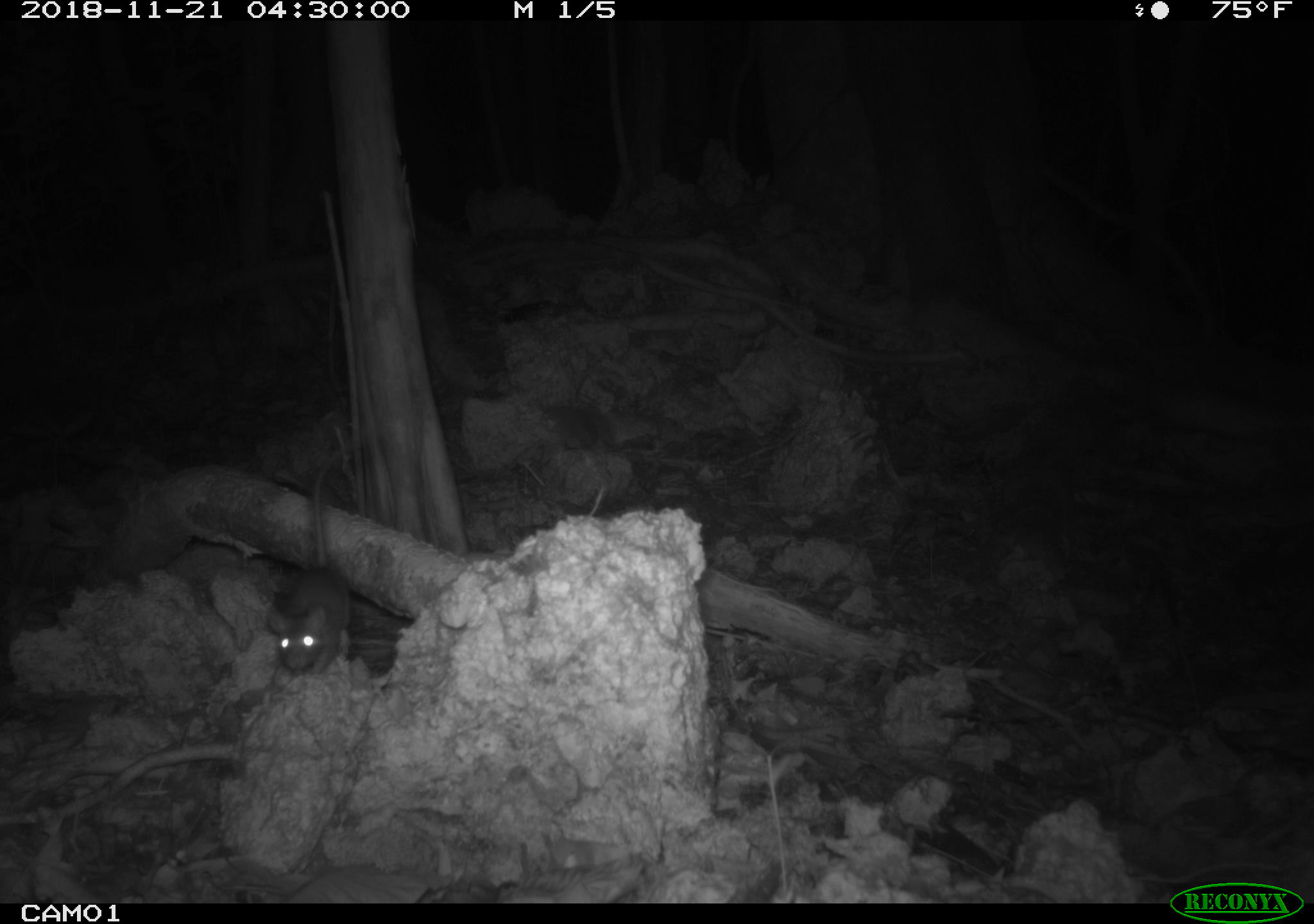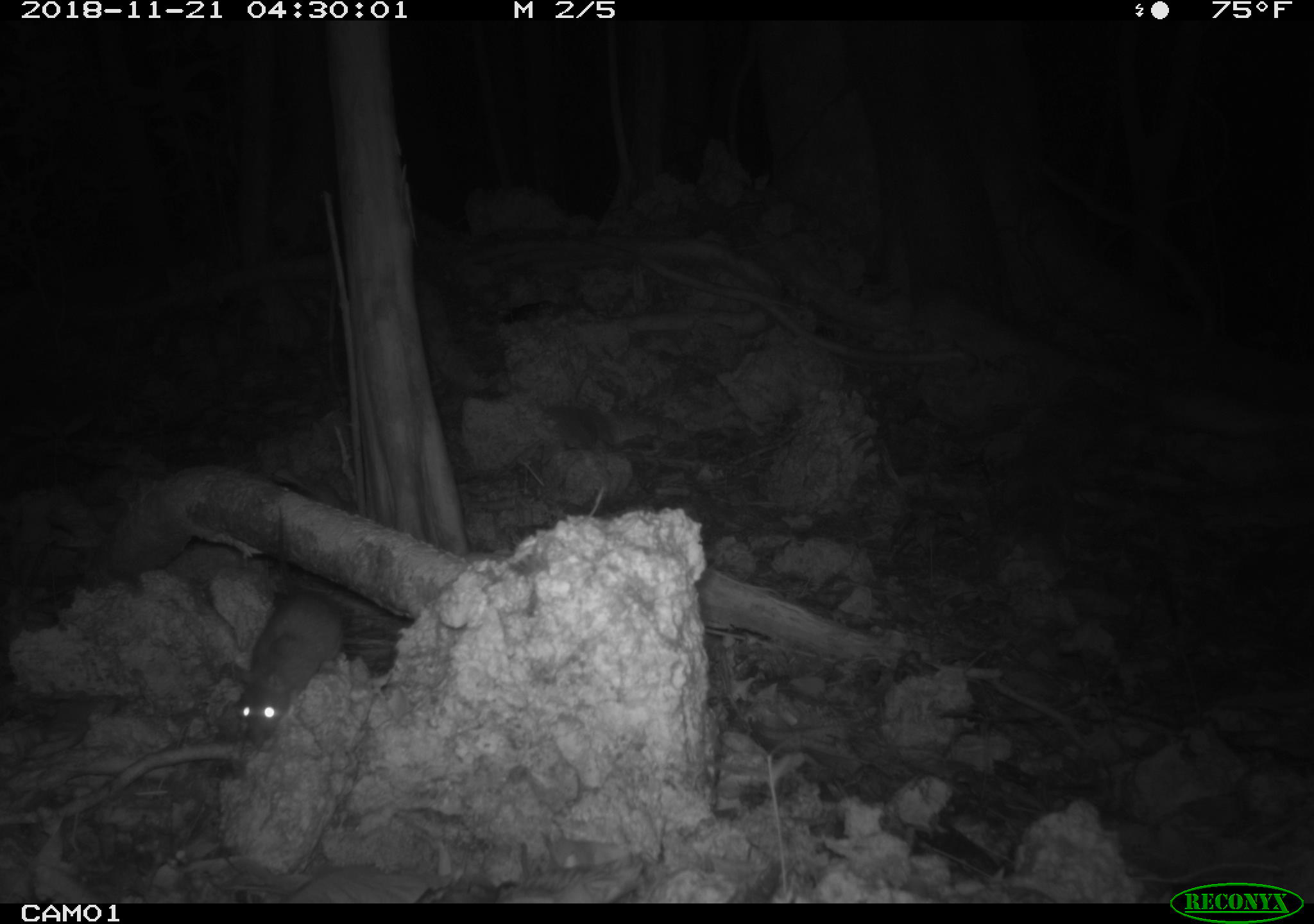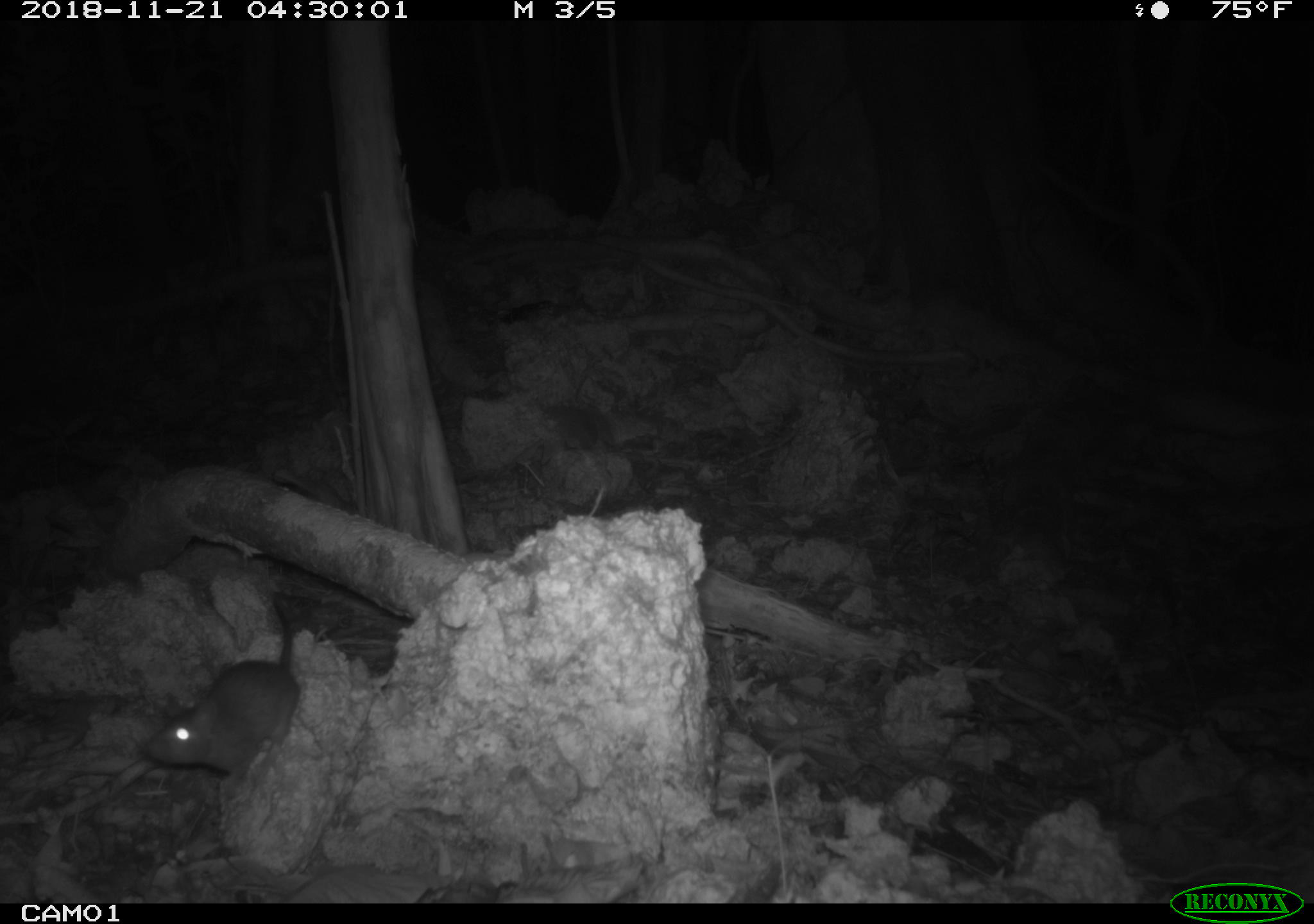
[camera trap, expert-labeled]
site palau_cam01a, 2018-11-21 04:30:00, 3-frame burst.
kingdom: Animalia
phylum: Chordata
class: Mammalia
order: Rodentia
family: Muridae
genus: Rattus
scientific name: Rattus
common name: rat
Rat (Rattus).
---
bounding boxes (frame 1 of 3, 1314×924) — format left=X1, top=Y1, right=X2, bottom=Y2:
rat: left=264, top=461, right=348, bottom=681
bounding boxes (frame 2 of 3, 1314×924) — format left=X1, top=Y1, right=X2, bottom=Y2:
rat: left=229, top=578, right=394, bottom=749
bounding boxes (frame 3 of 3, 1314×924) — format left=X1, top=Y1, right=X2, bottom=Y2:
rat: left=141, top=599, right=305, bottom=788